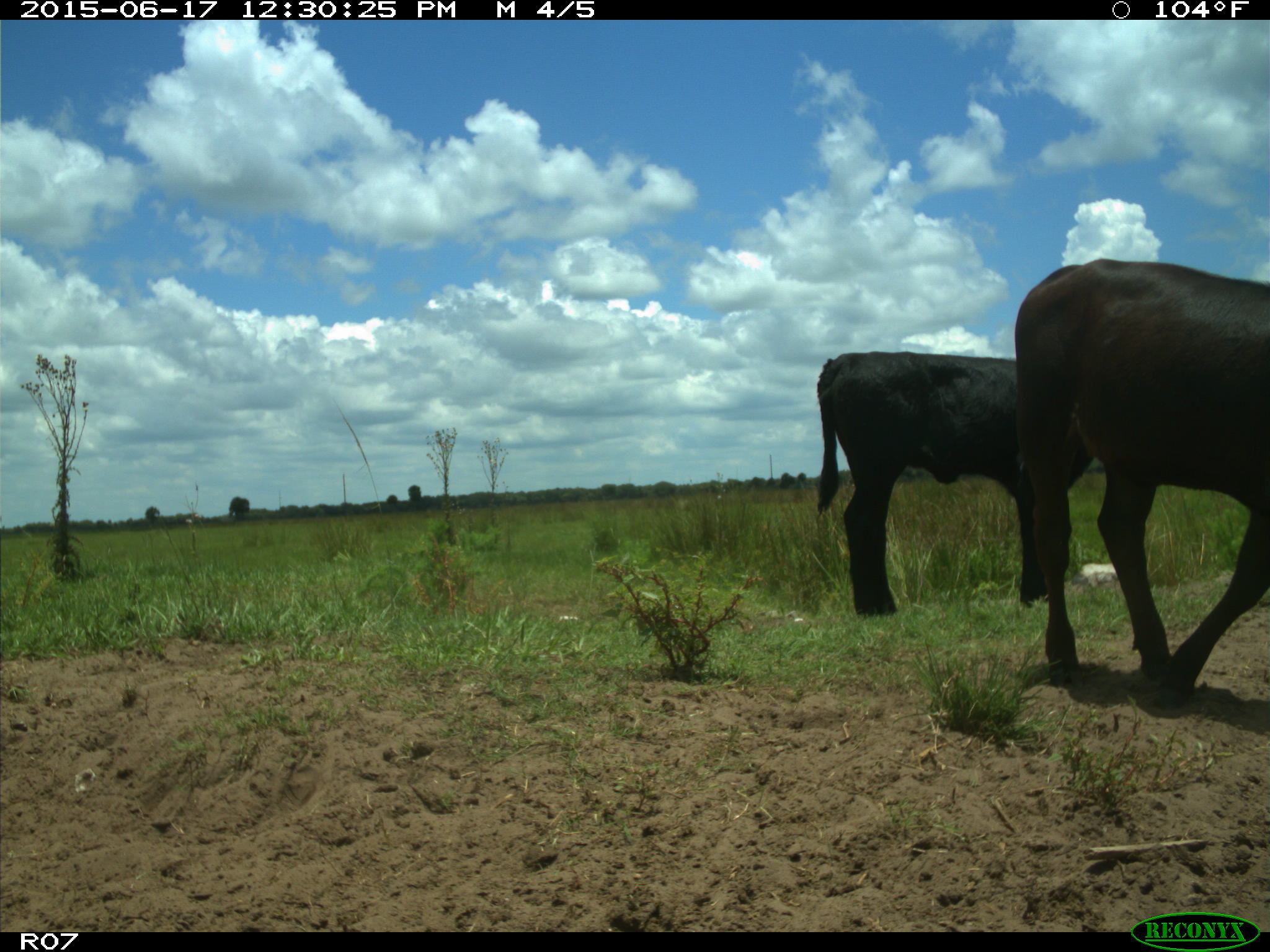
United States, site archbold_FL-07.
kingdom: Animalia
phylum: Chordata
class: Mammalia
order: Artiodactyla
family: Bovidae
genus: Bos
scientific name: Bos taurus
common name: domestic cow